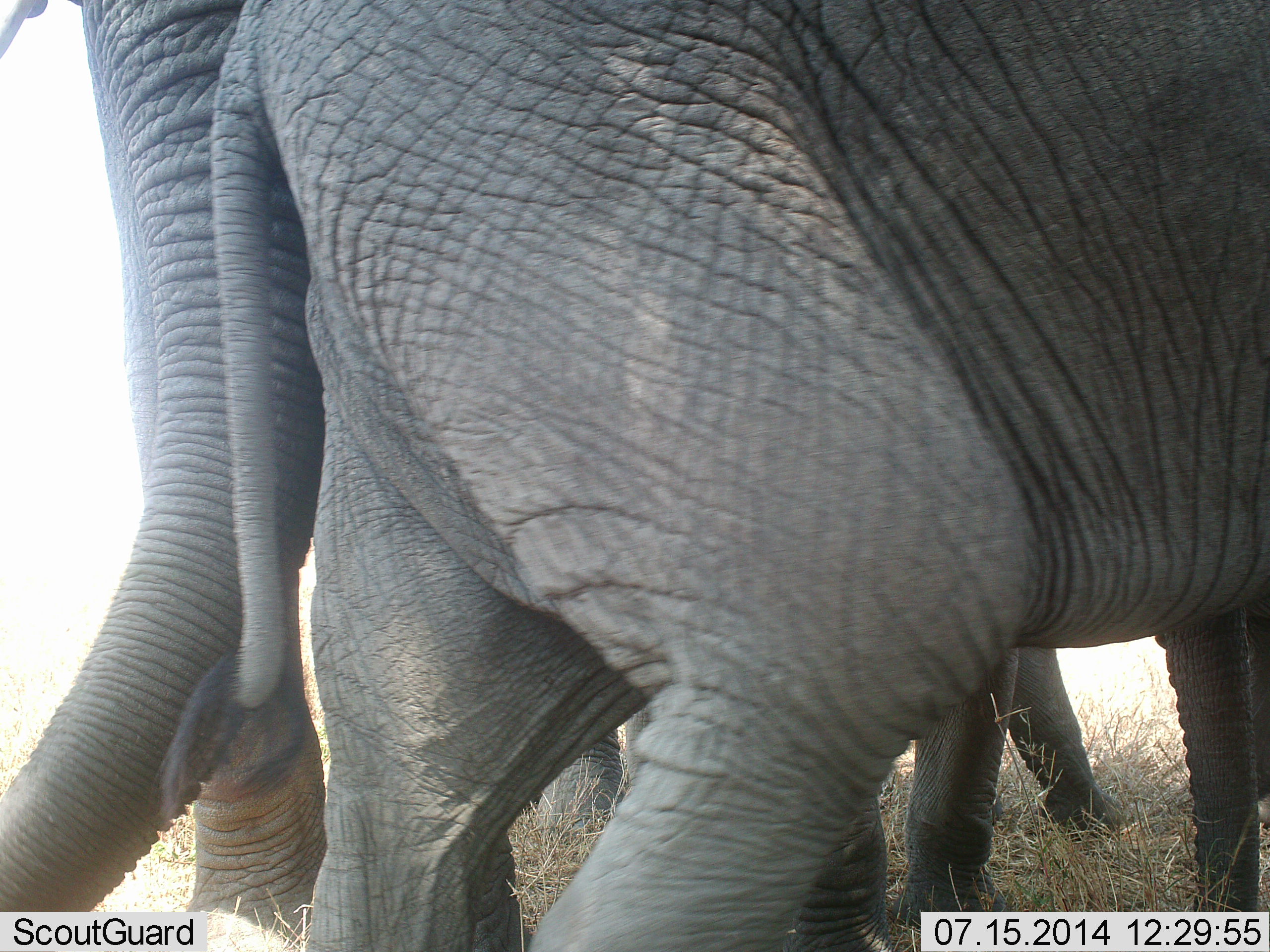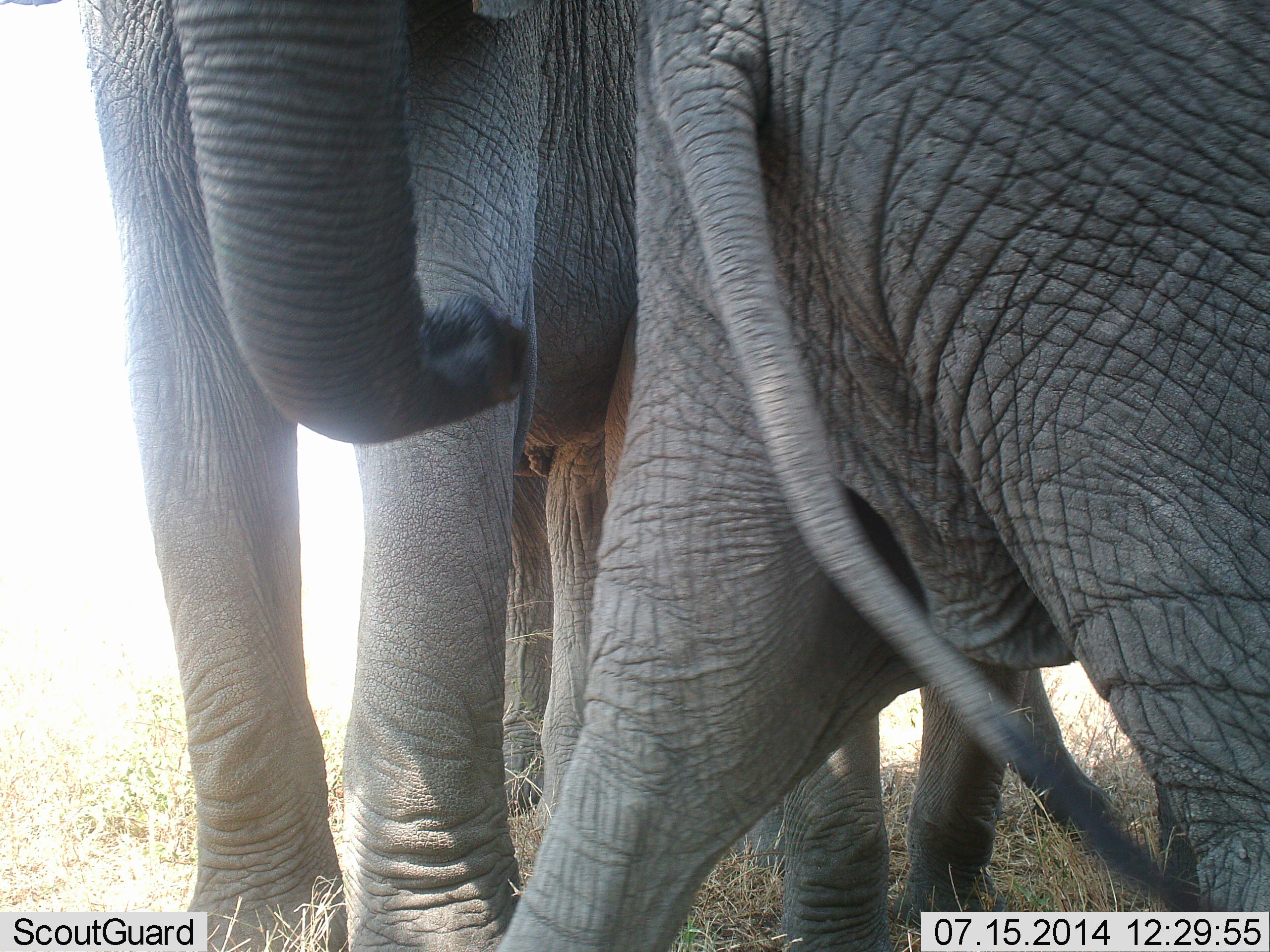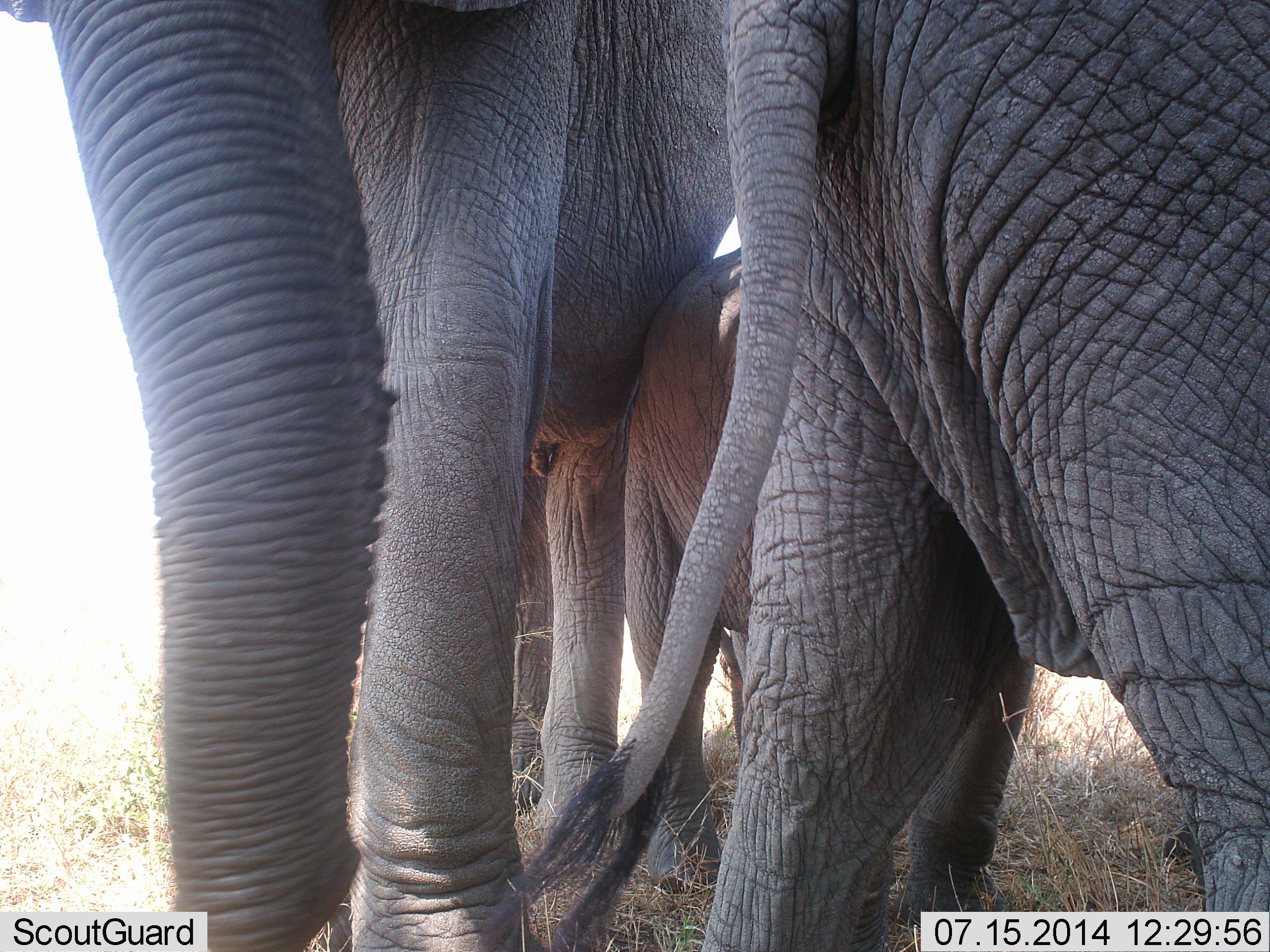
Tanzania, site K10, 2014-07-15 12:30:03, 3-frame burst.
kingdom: Animalia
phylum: Chordata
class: Mammalia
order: Proboscidea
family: Elephantidae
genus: Loxodonta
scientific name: Loxodonta africana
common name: african bush elephant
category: elephant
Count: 3.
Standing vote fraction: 40%.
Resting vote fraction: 20%.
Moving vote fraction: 40%.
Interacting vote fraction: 20%.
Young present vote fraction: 50%.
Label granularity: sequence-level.